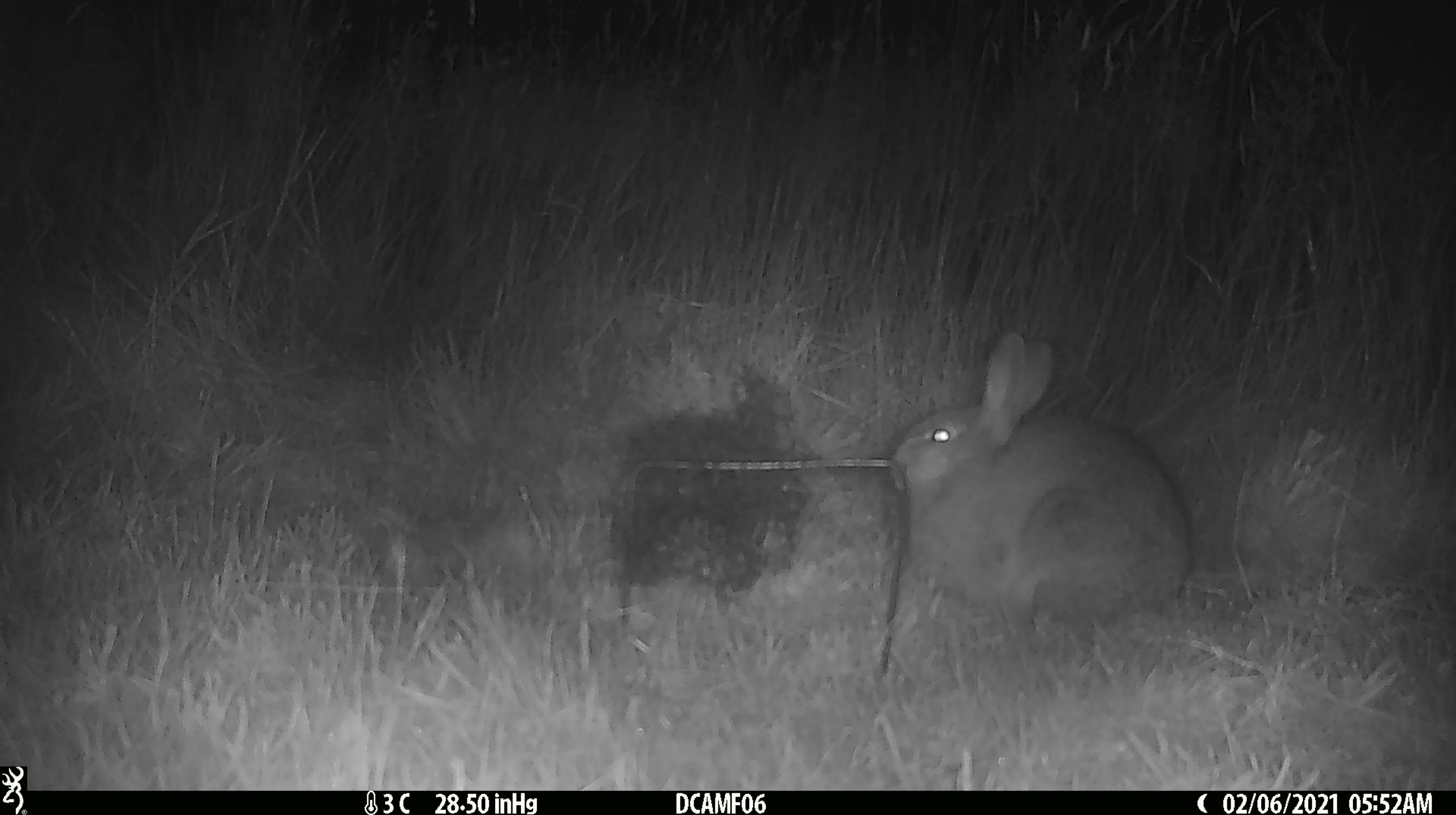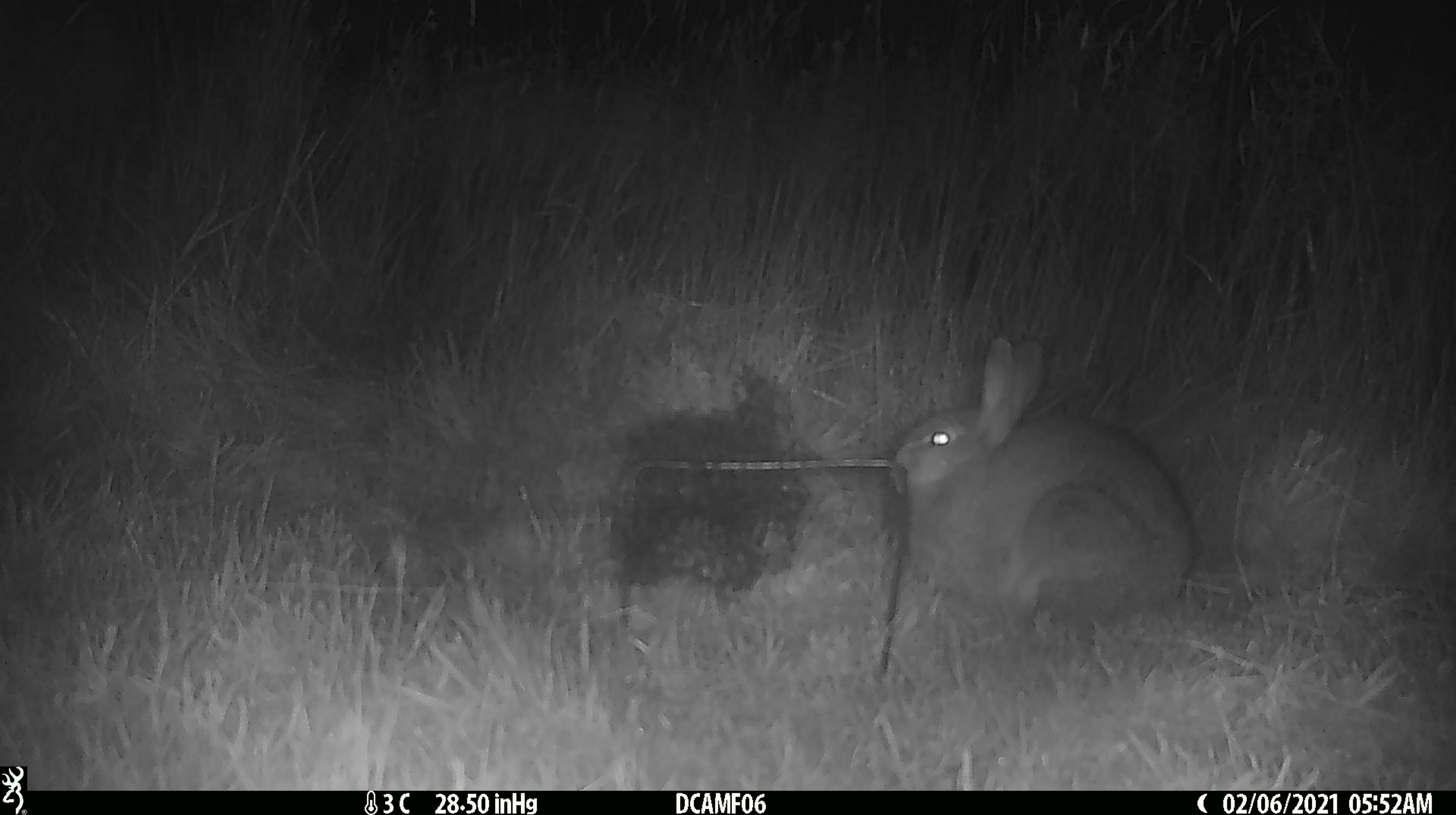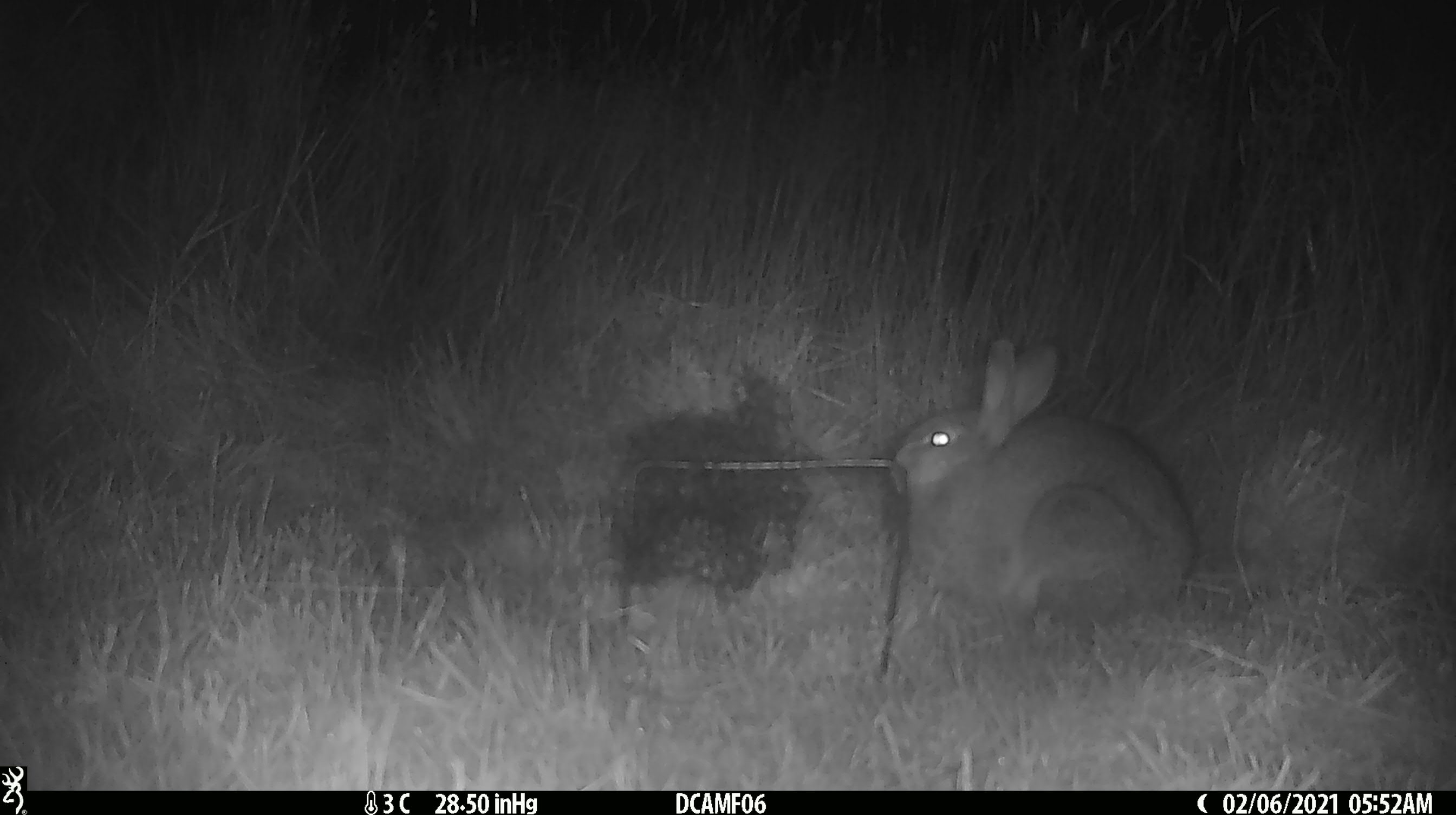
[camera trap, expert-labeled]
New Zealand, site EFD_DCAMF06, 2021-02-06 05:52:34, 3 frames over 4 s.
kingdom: Animalia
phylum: Chordata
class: Mammalia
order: Lagomorpha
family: Leporidae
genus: Oryctolagus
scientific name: Oryctolagus cuniculus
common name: european rabbit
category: rabbit